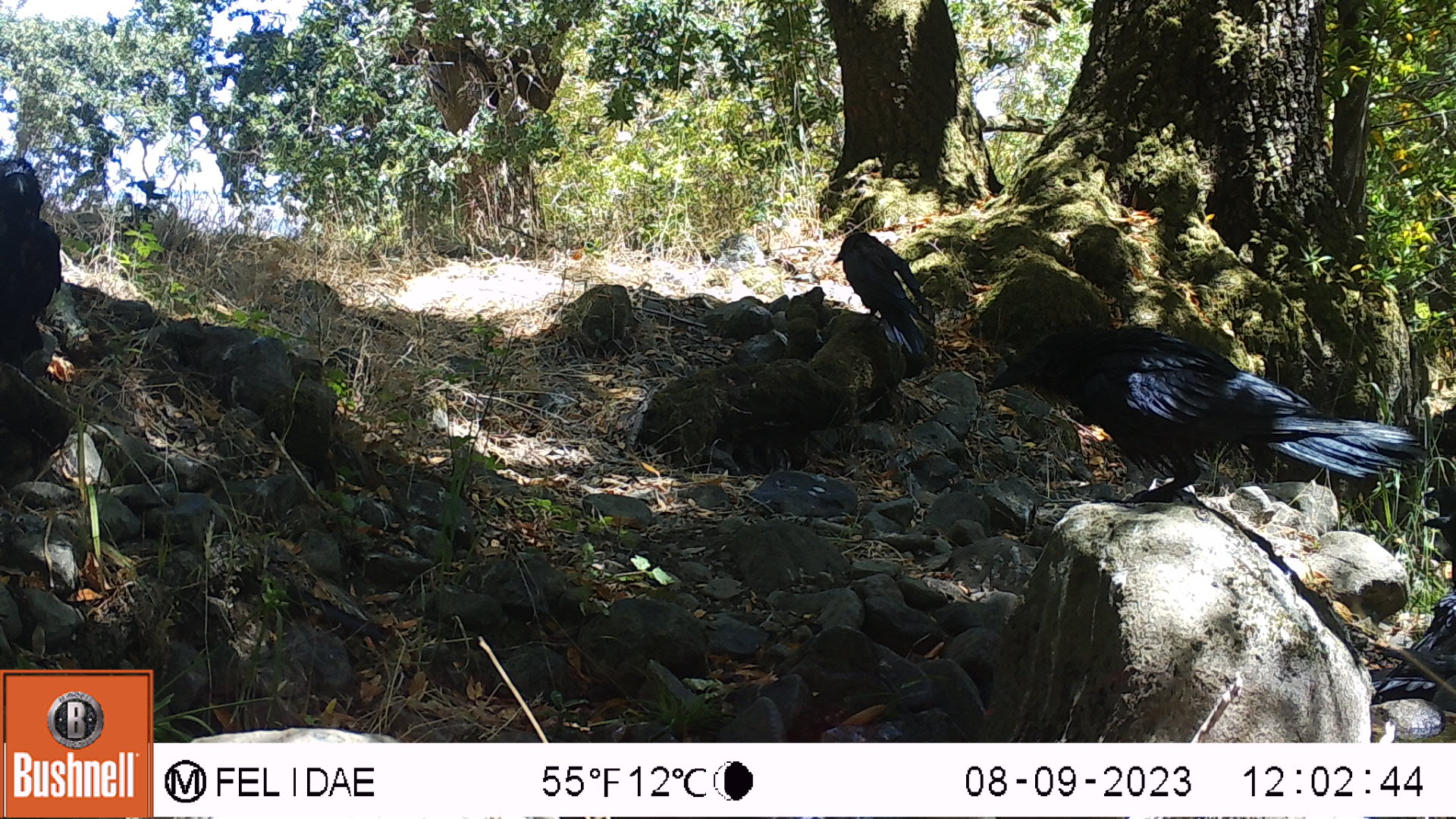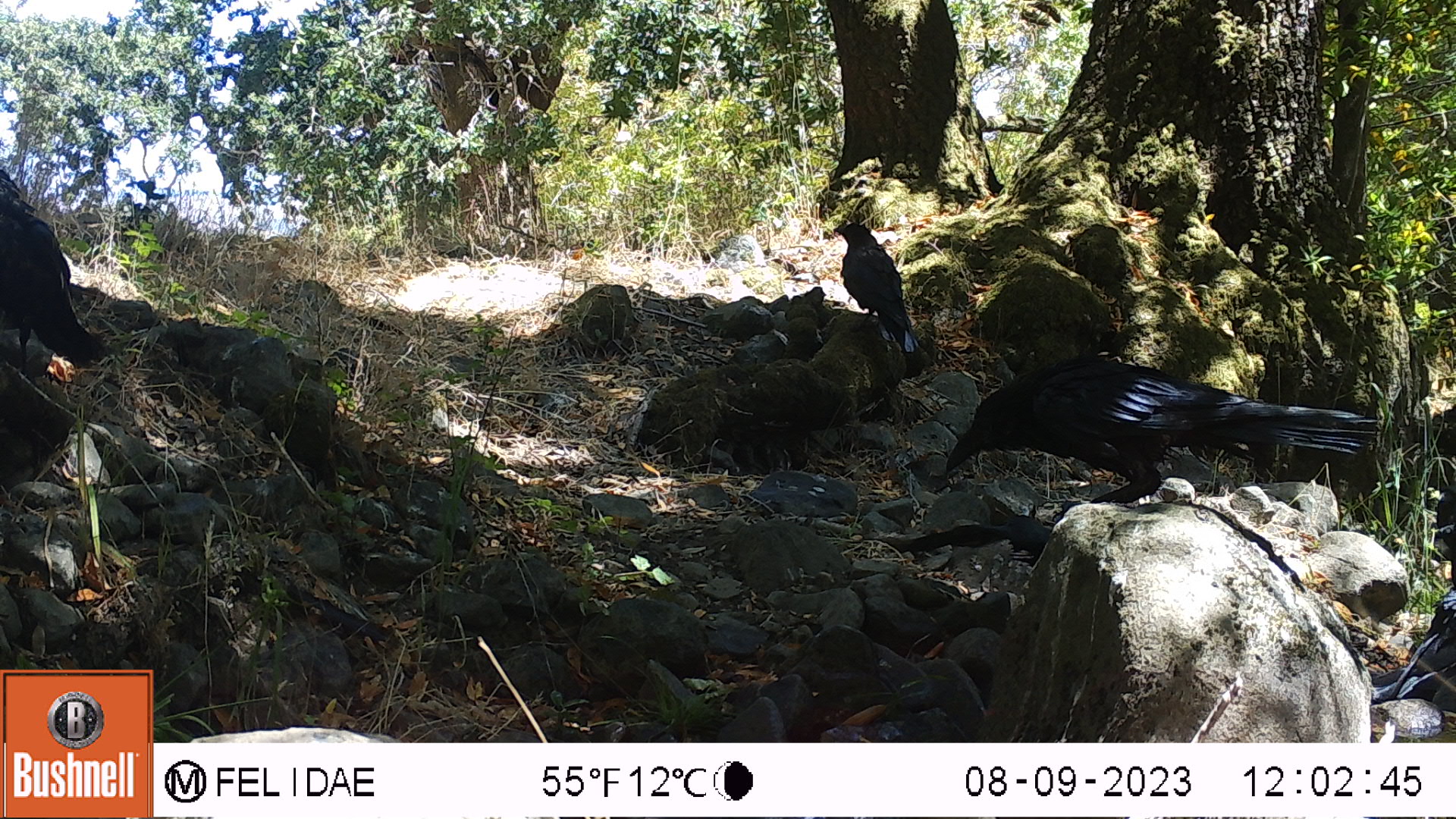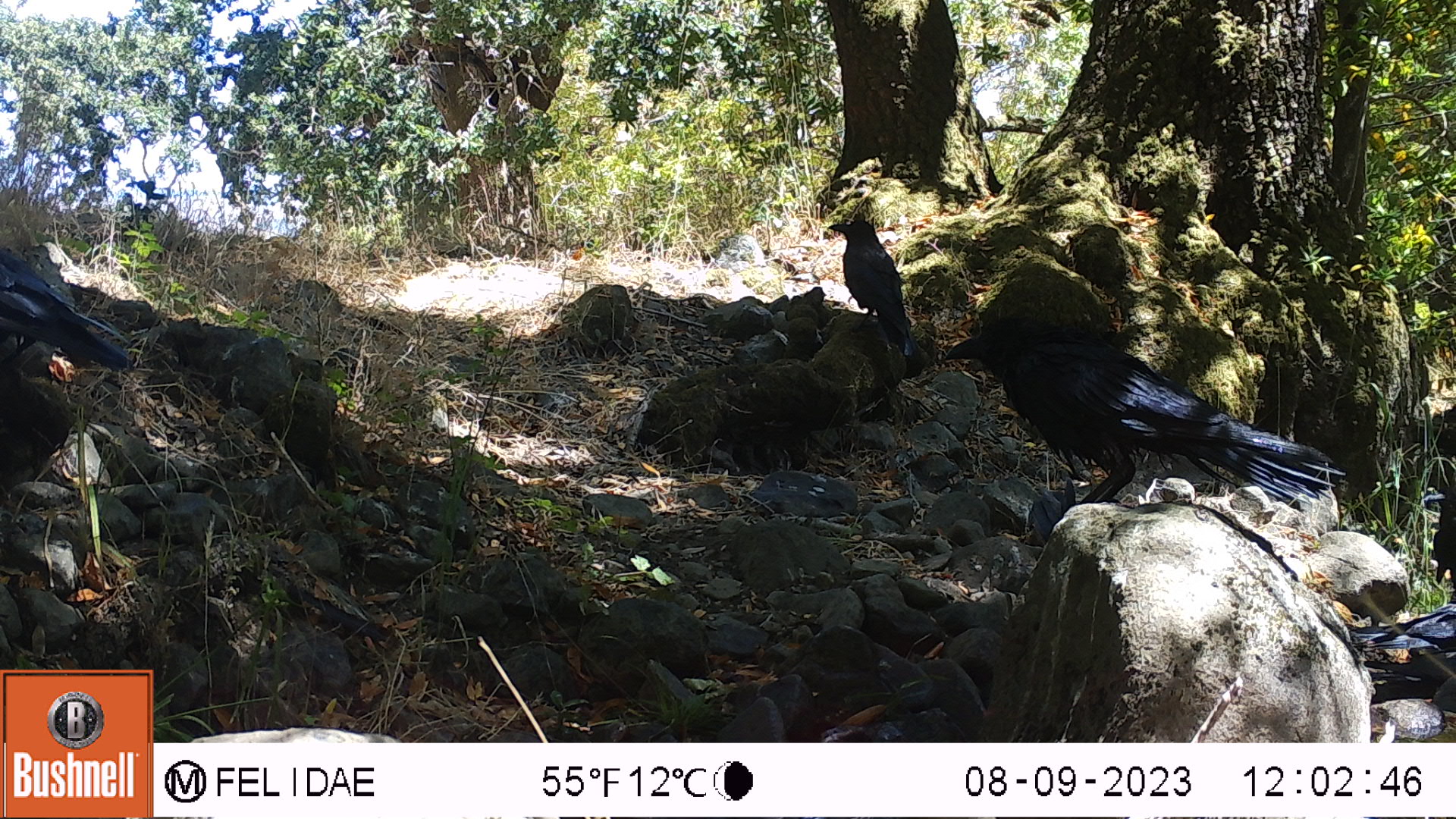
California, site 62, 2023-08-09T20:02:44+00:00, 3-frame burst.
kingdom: Animalia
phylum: Chordata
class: Aves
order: Passeriformes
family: Corvidae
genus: Corvus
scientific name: Corvus brachyrhynchos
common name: american crow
American crow (Corvus brachyrhynchos).